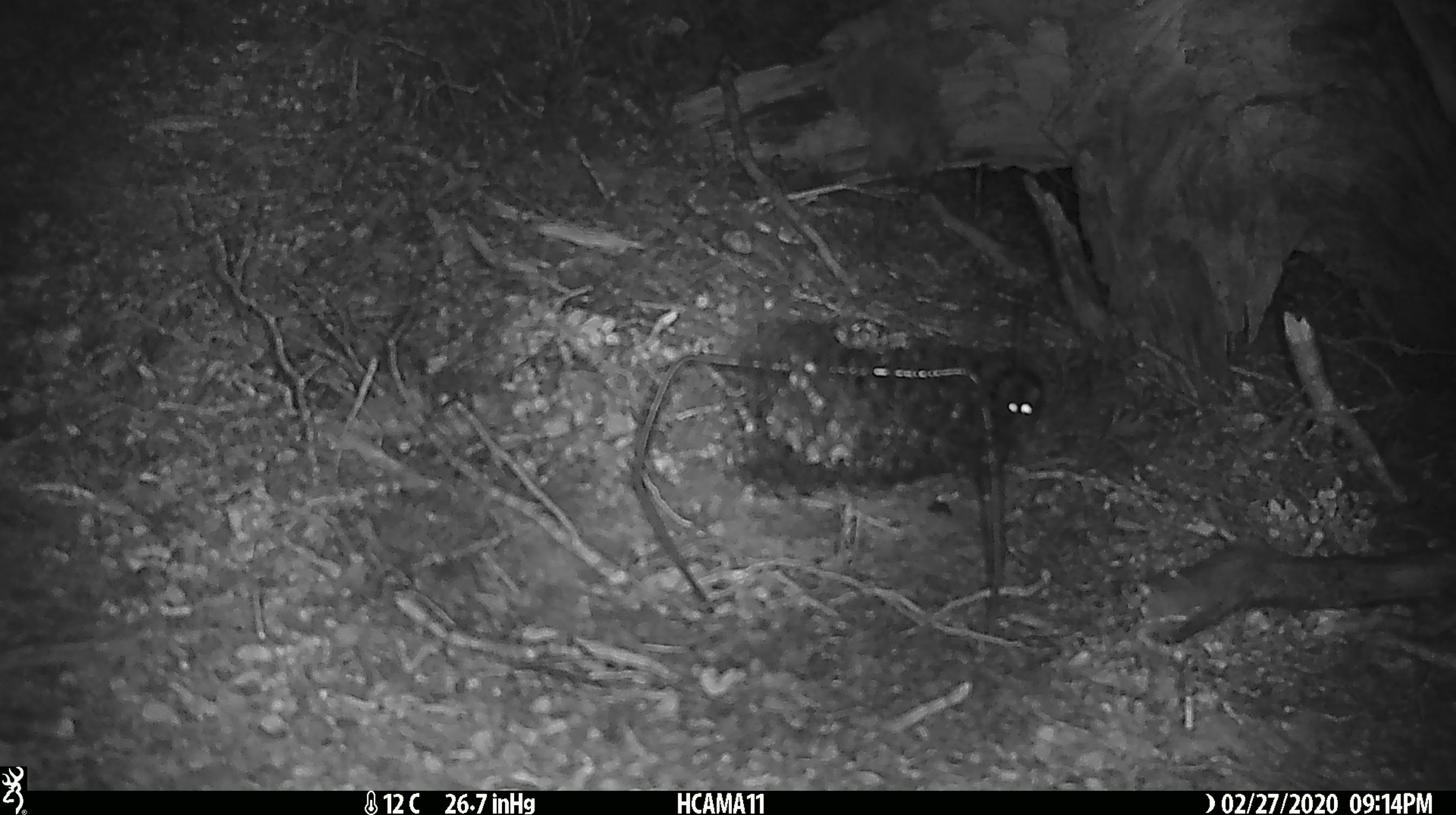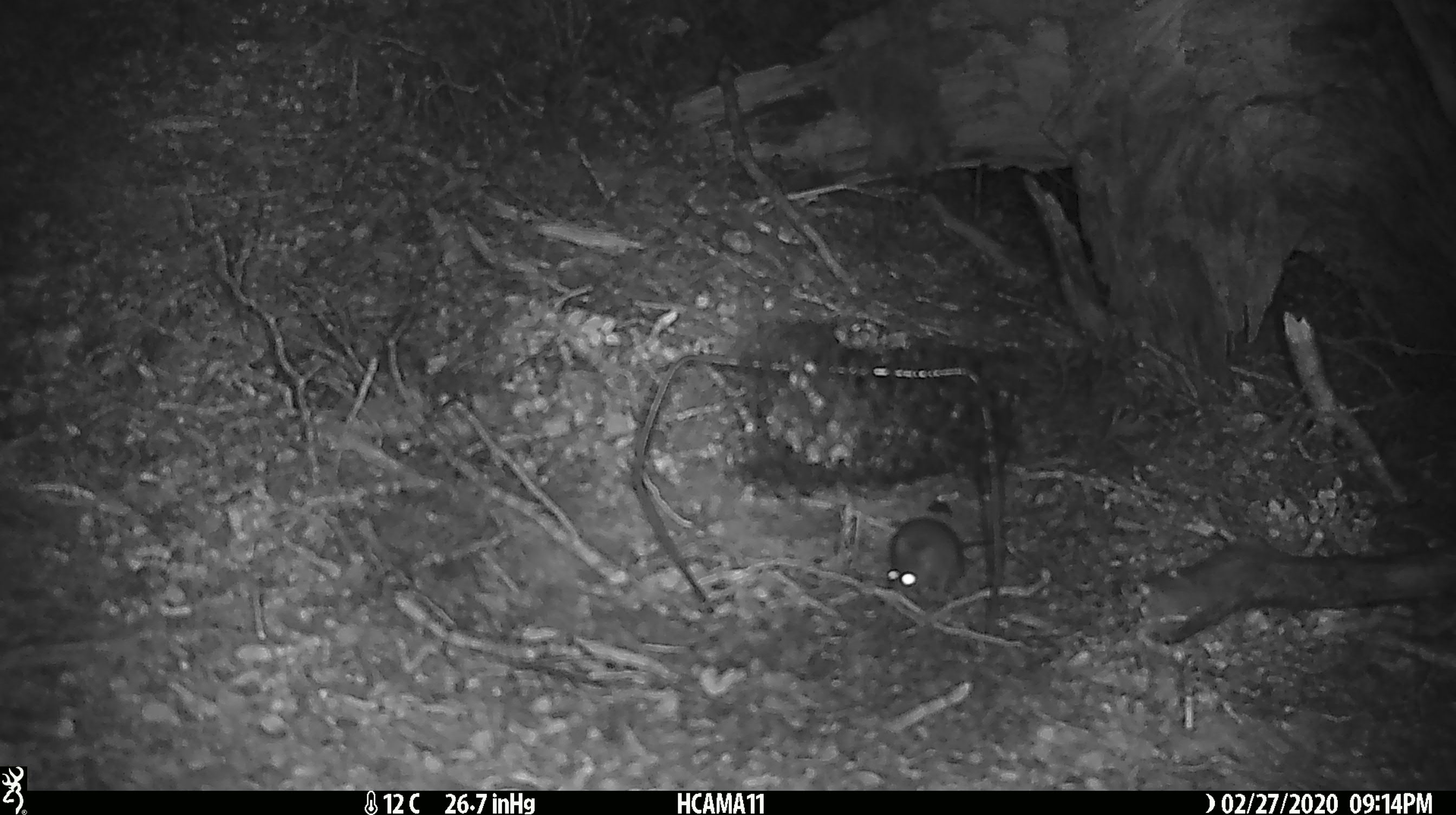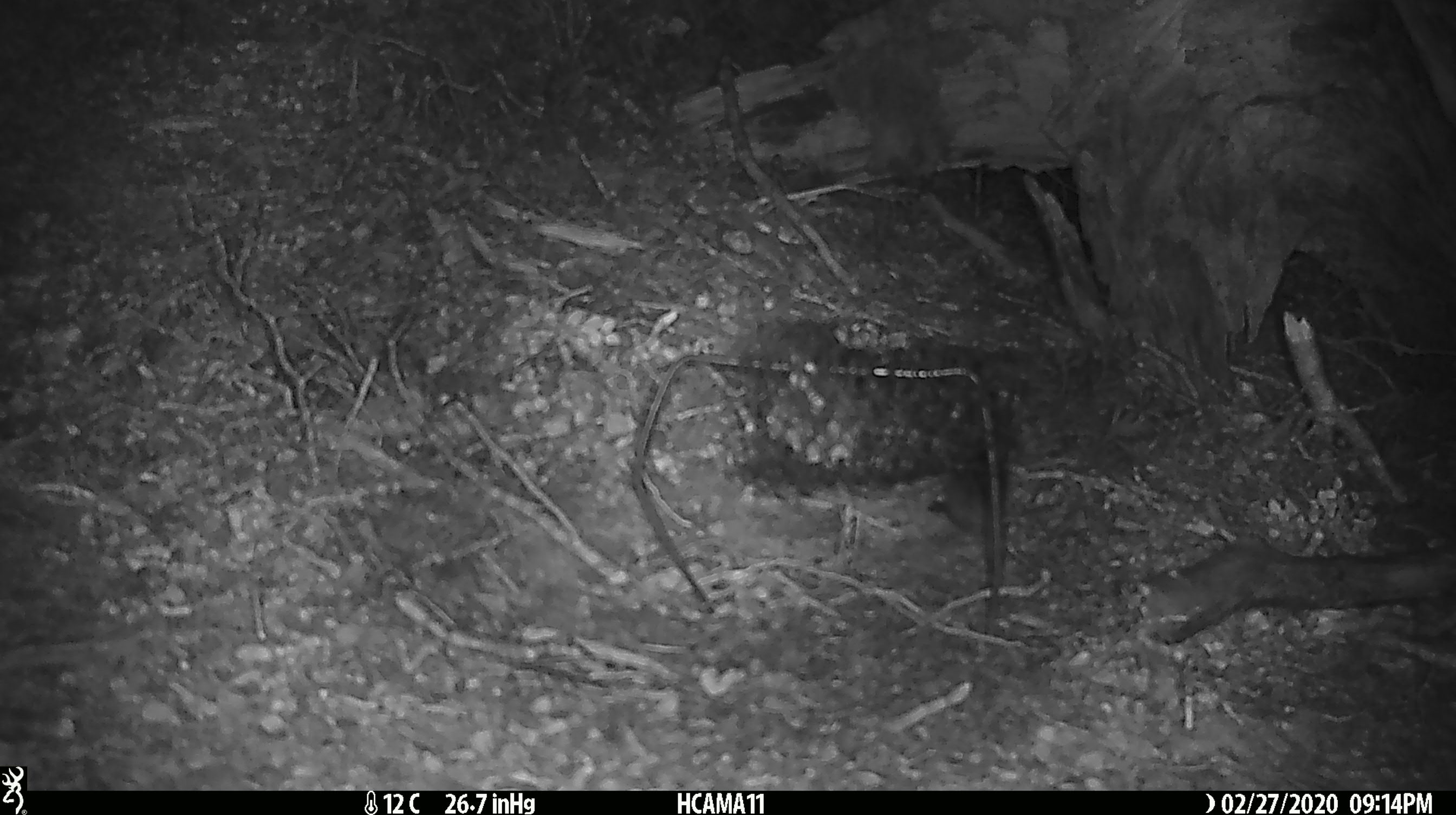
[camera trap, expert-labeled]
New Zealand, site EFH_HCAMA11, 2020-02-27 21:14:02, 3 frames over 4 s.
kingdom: Animalia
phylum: Chordata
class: Mammalia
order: Rodentia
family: Muridae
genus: Mus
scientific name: Mus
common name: mouse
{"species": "mouse (Mus)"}